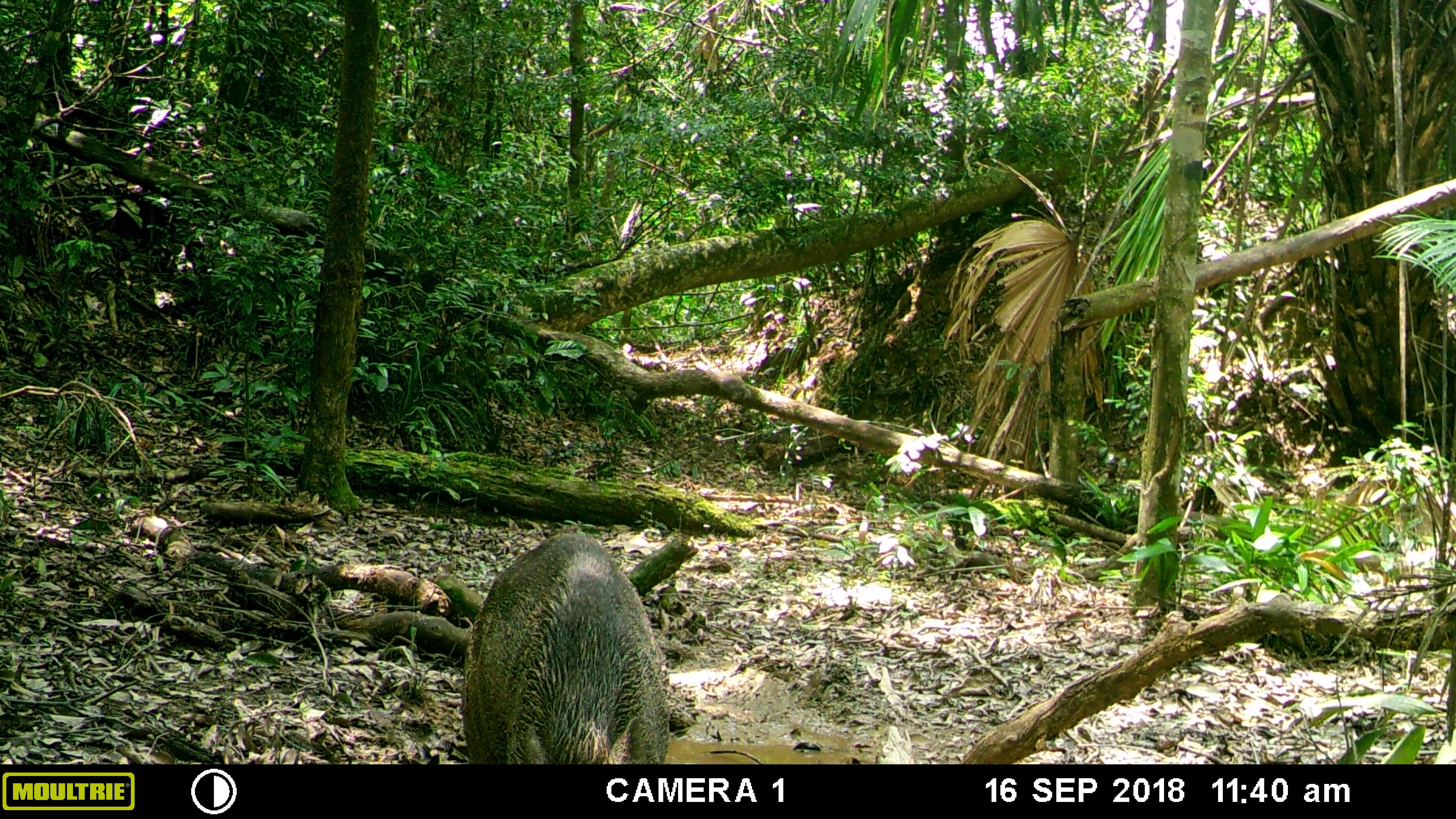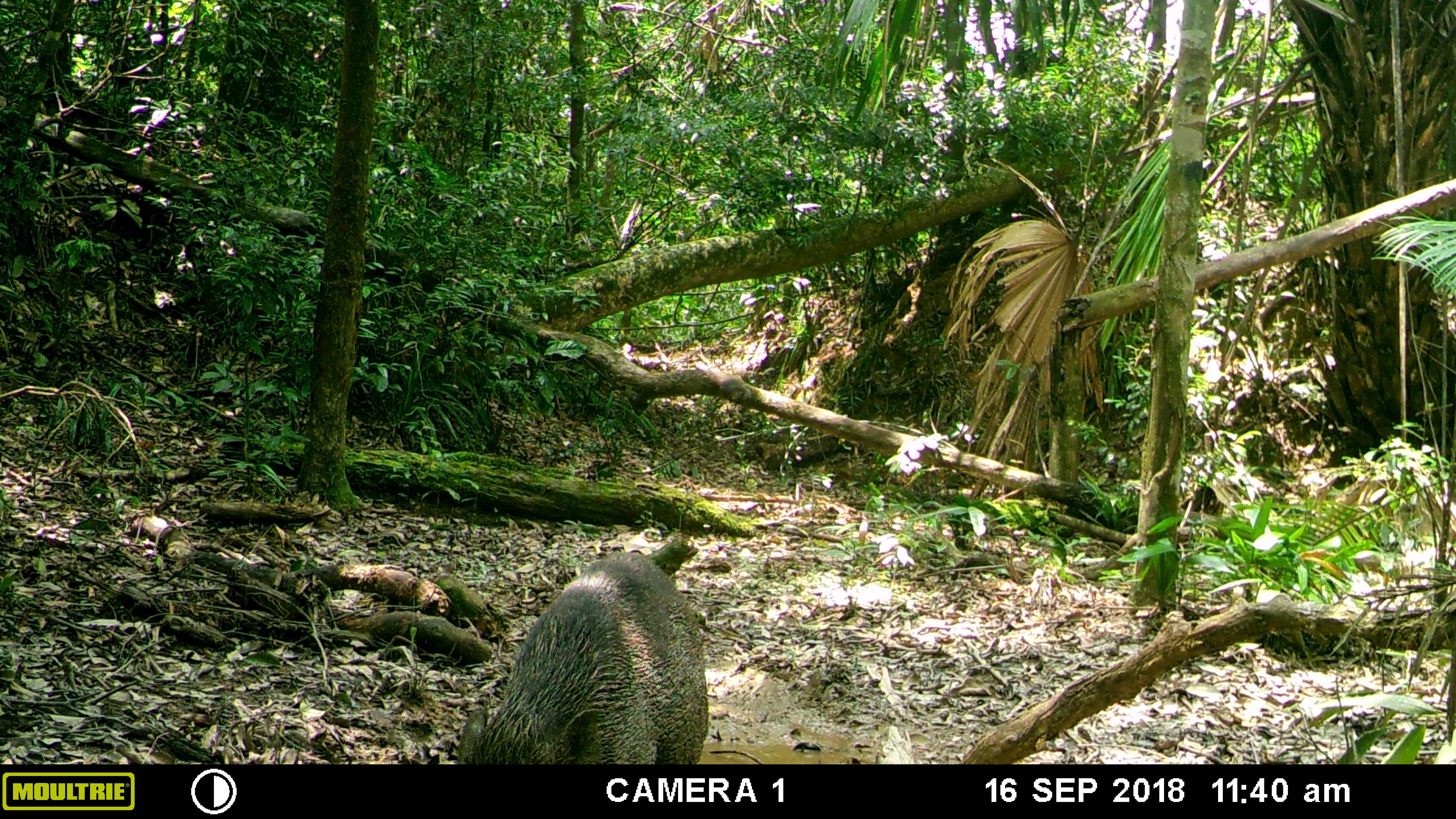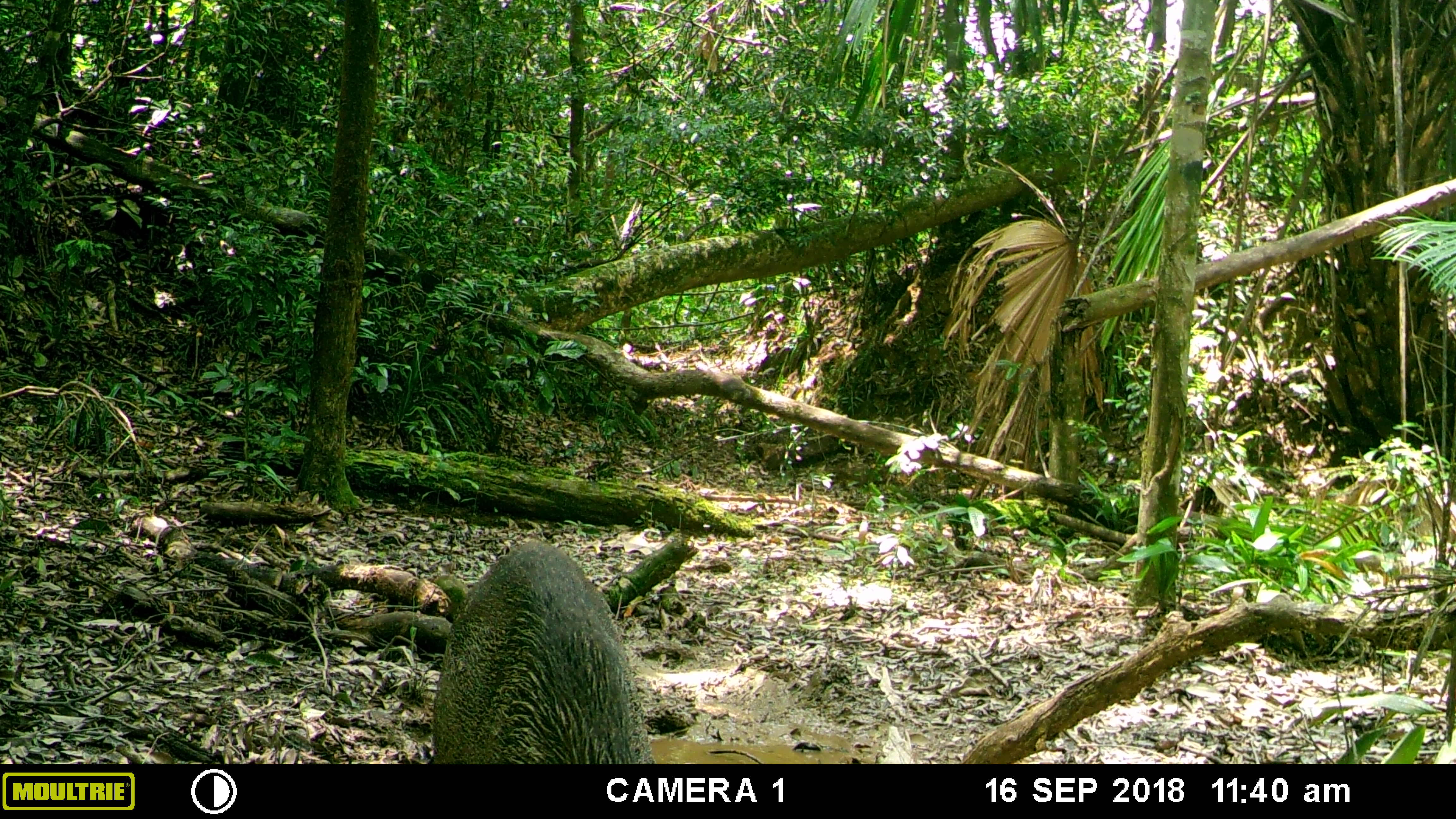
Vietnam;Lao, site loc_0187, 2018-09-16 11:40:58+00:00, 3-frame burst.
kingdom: Animalia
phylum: Chordata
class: Mammalia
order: Artiodactyla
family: Suidae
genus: Sus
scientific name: Sus scrofa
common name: eurasian wild pig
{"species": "eurasian wild pig (Sus scrofa)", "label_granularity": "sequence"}